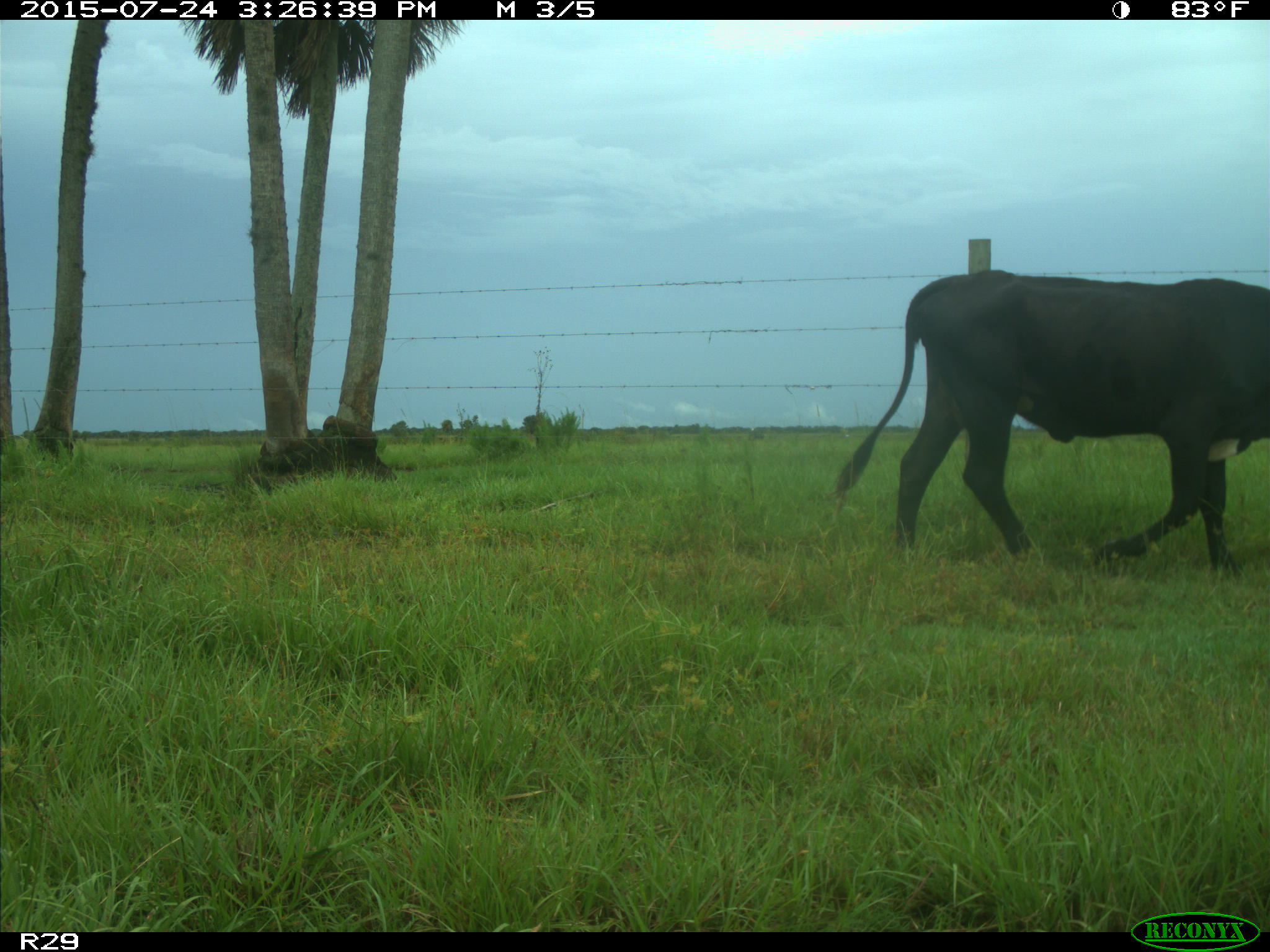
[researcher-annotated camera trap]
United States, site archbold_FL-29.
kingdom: Animalia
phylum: Chordata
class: Mammalia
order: Artiodactyla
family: Bovidae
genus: Bos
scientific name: Bos taurus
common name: domestic cow